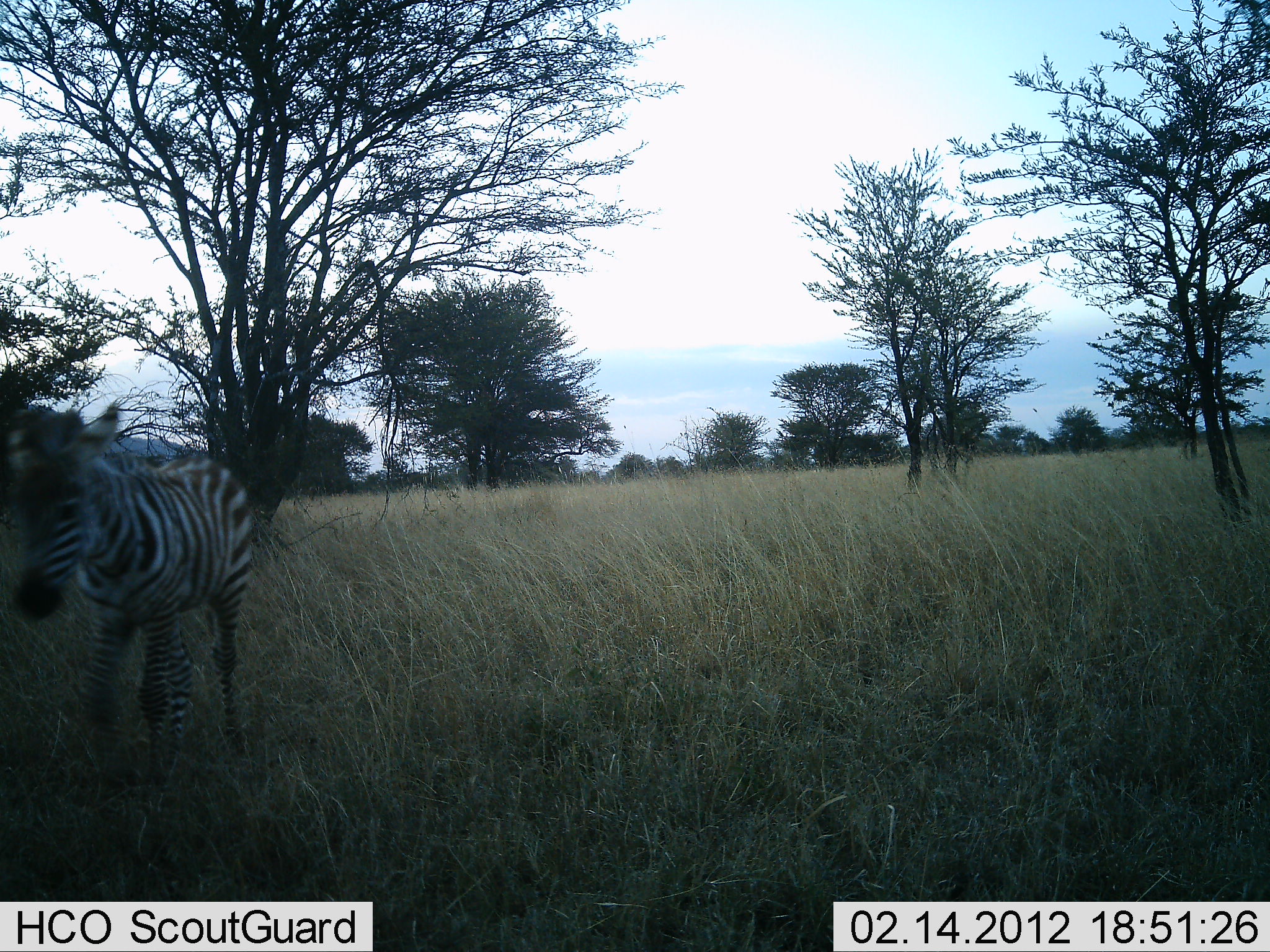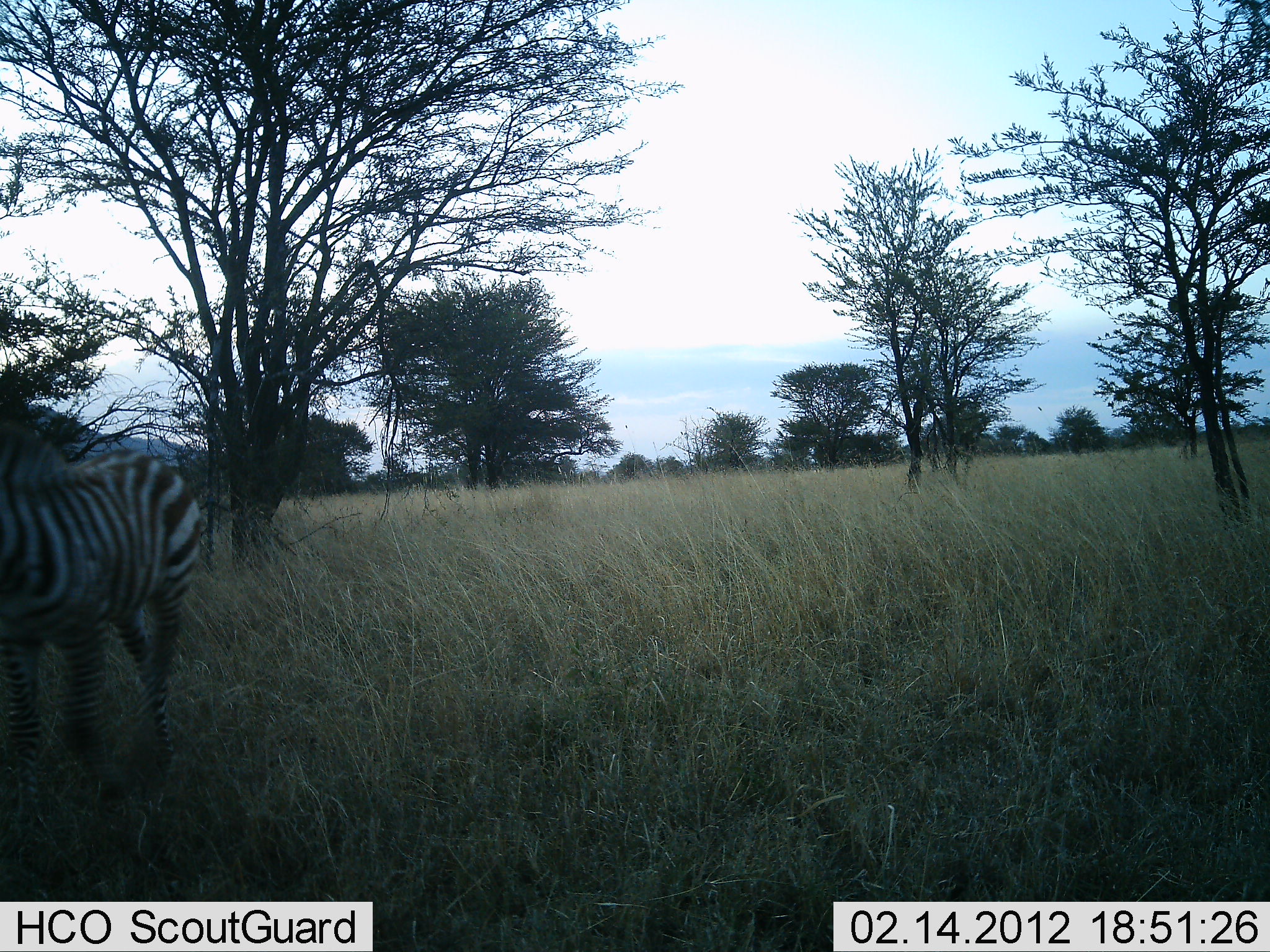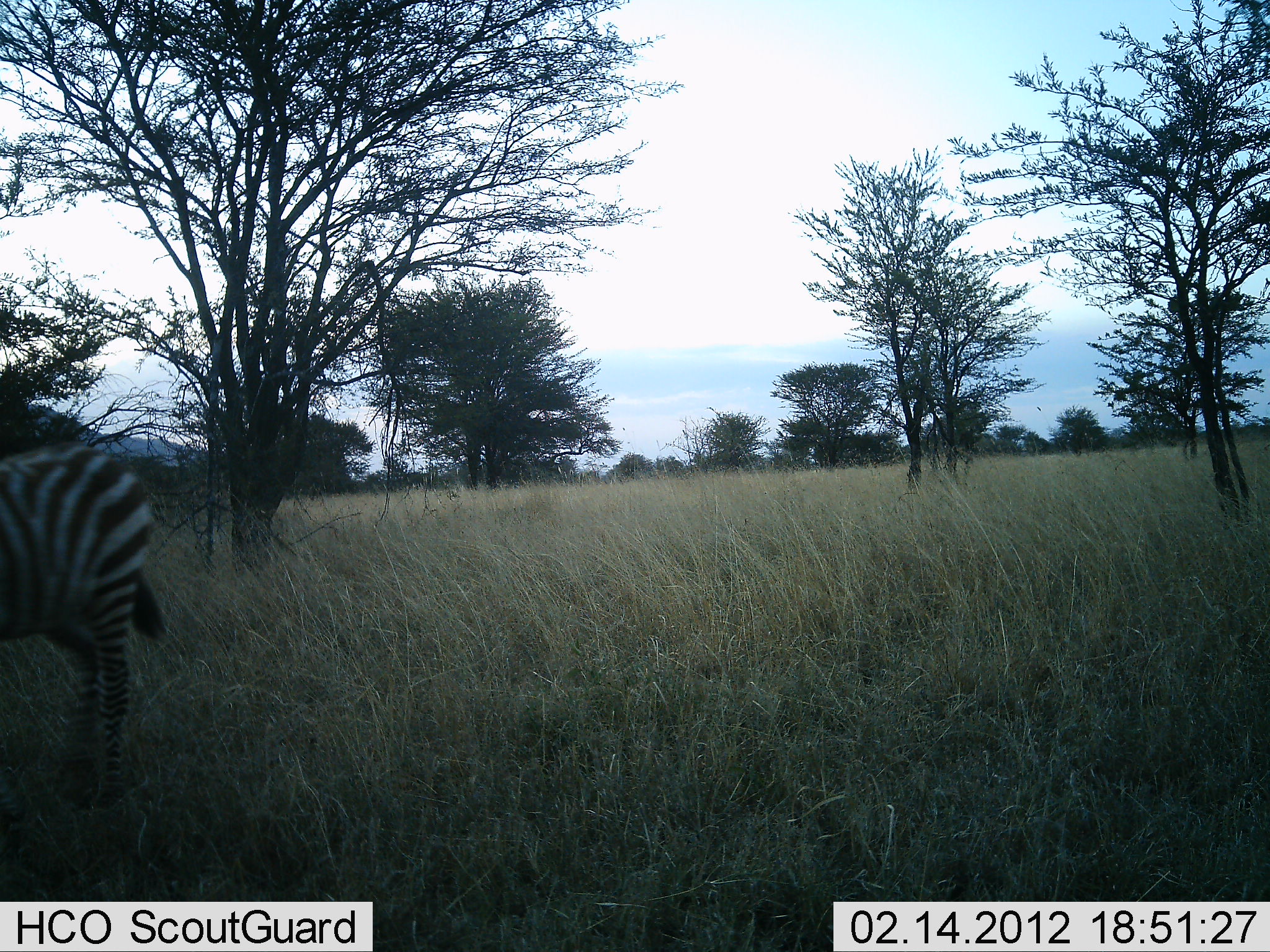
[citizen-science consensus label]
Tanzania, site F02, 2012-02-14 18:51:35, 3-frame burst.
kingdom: Animalia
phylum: Chordata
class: Mammalia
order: Perissodactyla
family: Equidae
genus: Equus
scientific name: Equus quagga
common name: plains zebra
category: zebra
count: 1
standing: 6%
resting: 0%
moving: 94%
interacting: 0%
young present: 31%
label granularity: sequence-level